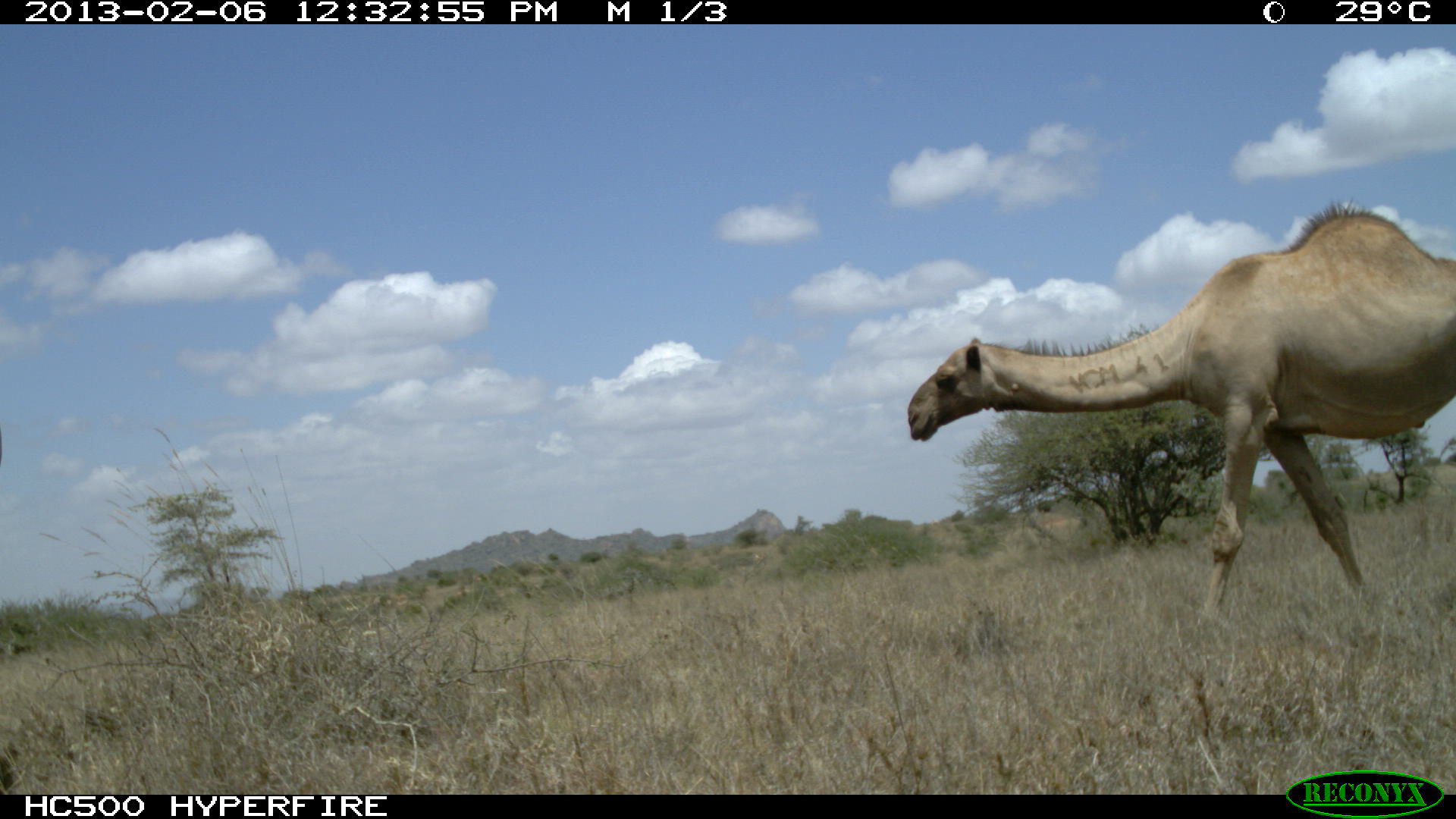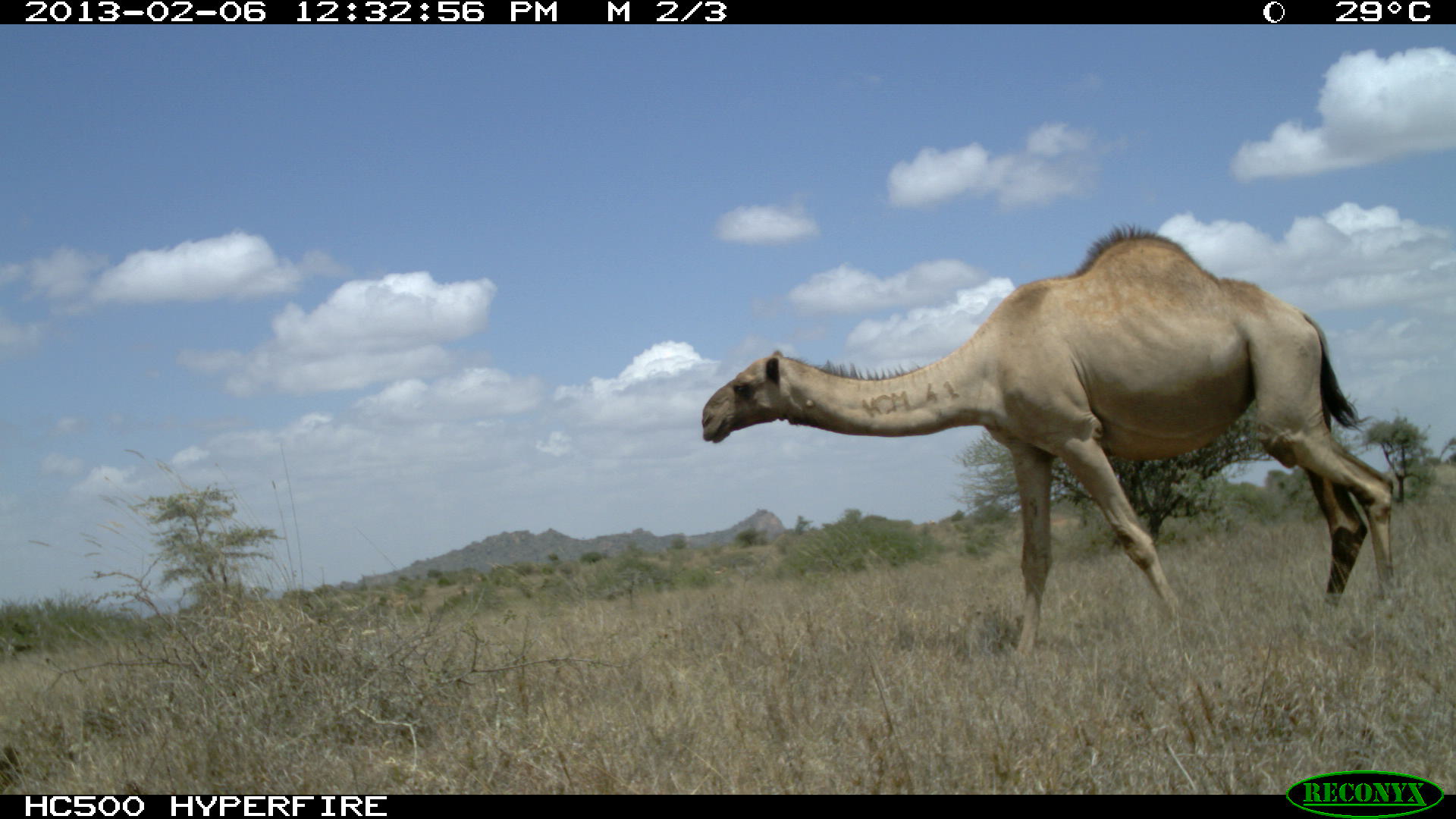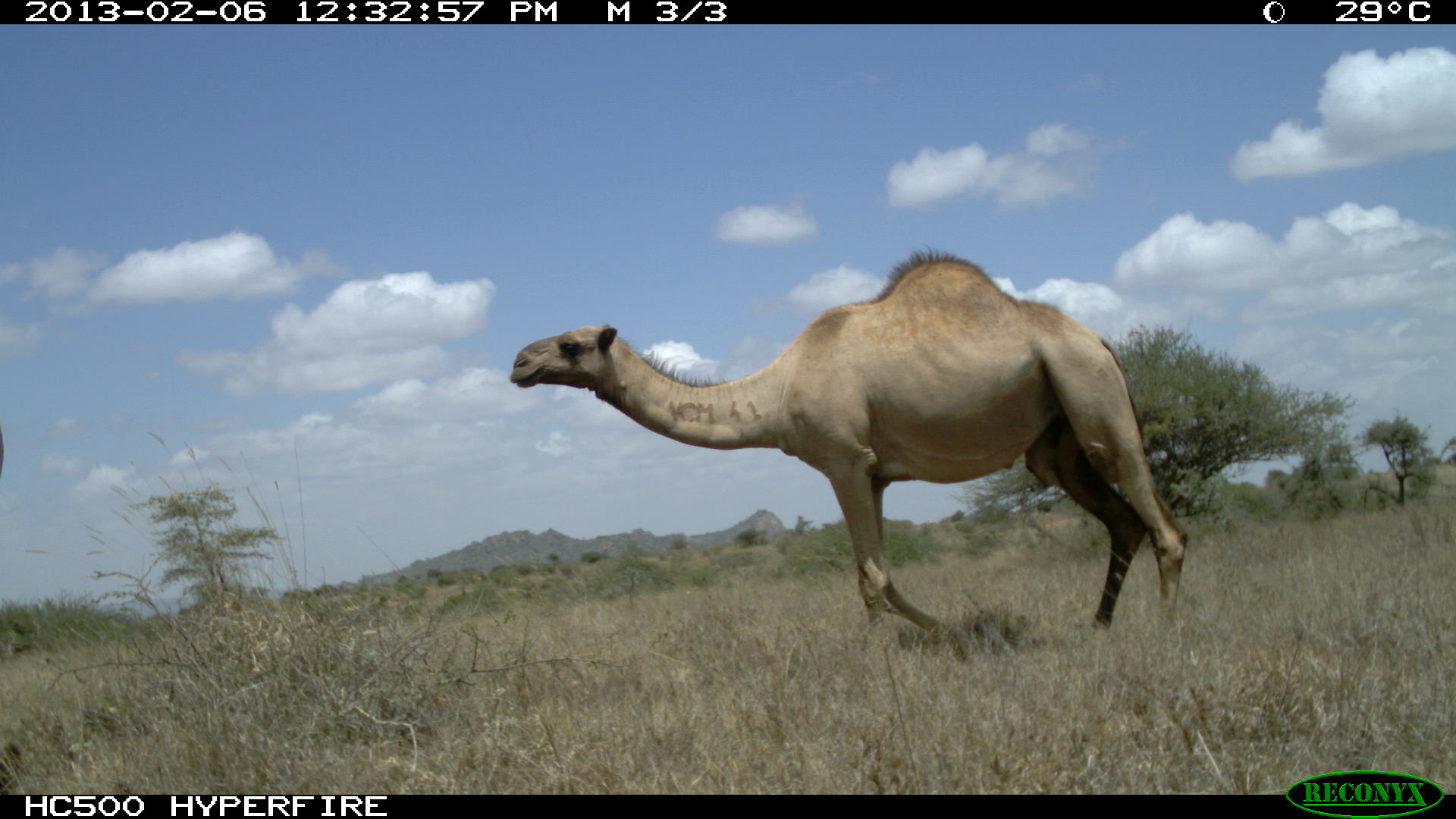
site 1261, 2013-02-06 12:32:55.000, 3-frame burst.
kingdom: Animalia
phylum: Chordata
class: Mammalia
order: Artiodactyla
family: Camelidae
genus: Camelus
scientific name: Camelus dromedarius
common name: dromedary camel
Camelus dromedarius (dromedary camel), count 1.